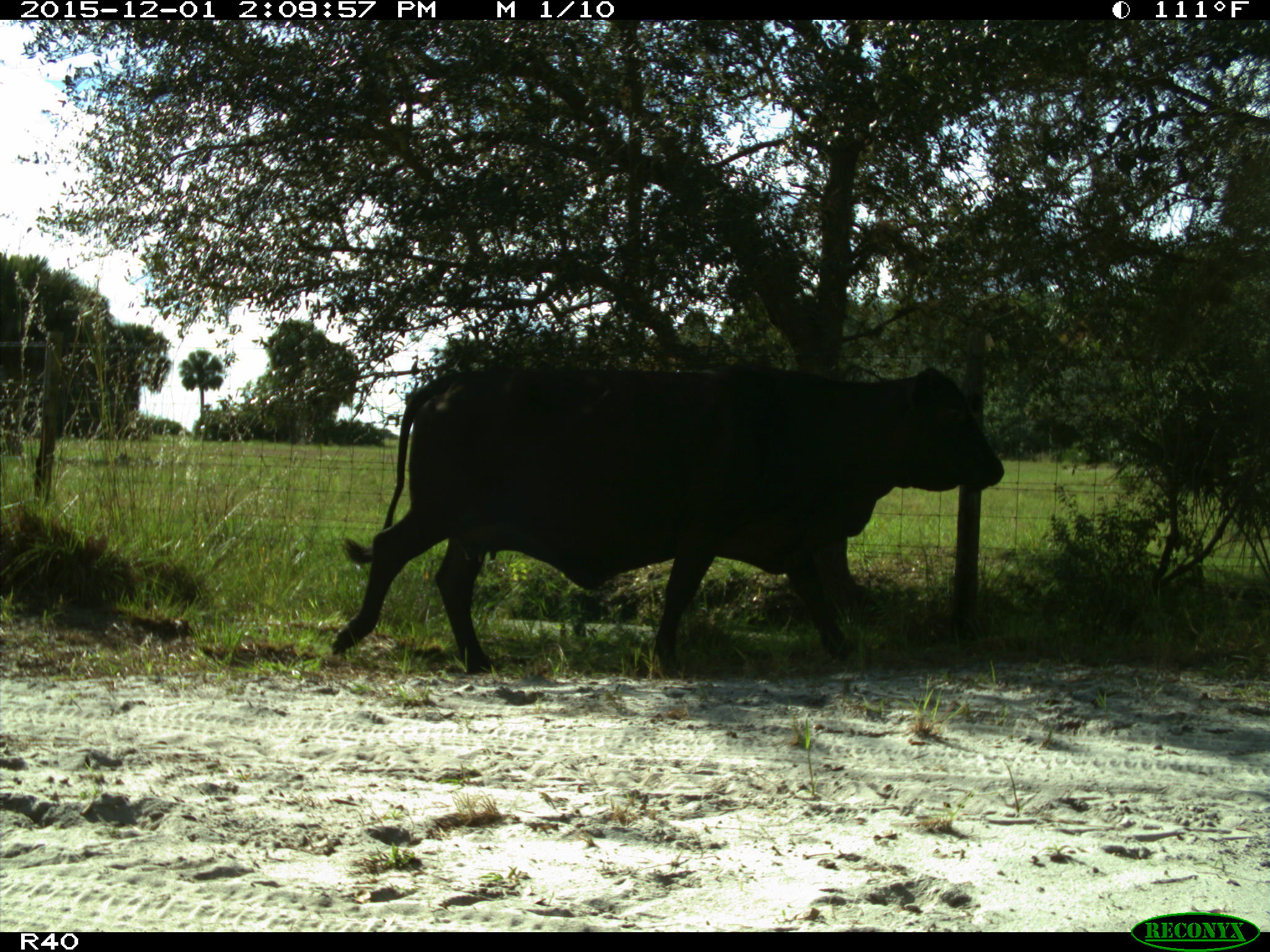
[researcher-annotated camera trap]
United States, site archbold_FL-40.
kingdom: Animalia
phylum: Chordata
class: Mammalia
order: Artiodactyla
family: Bovidae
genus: Bos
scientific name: Bos taurus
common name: domestic cow